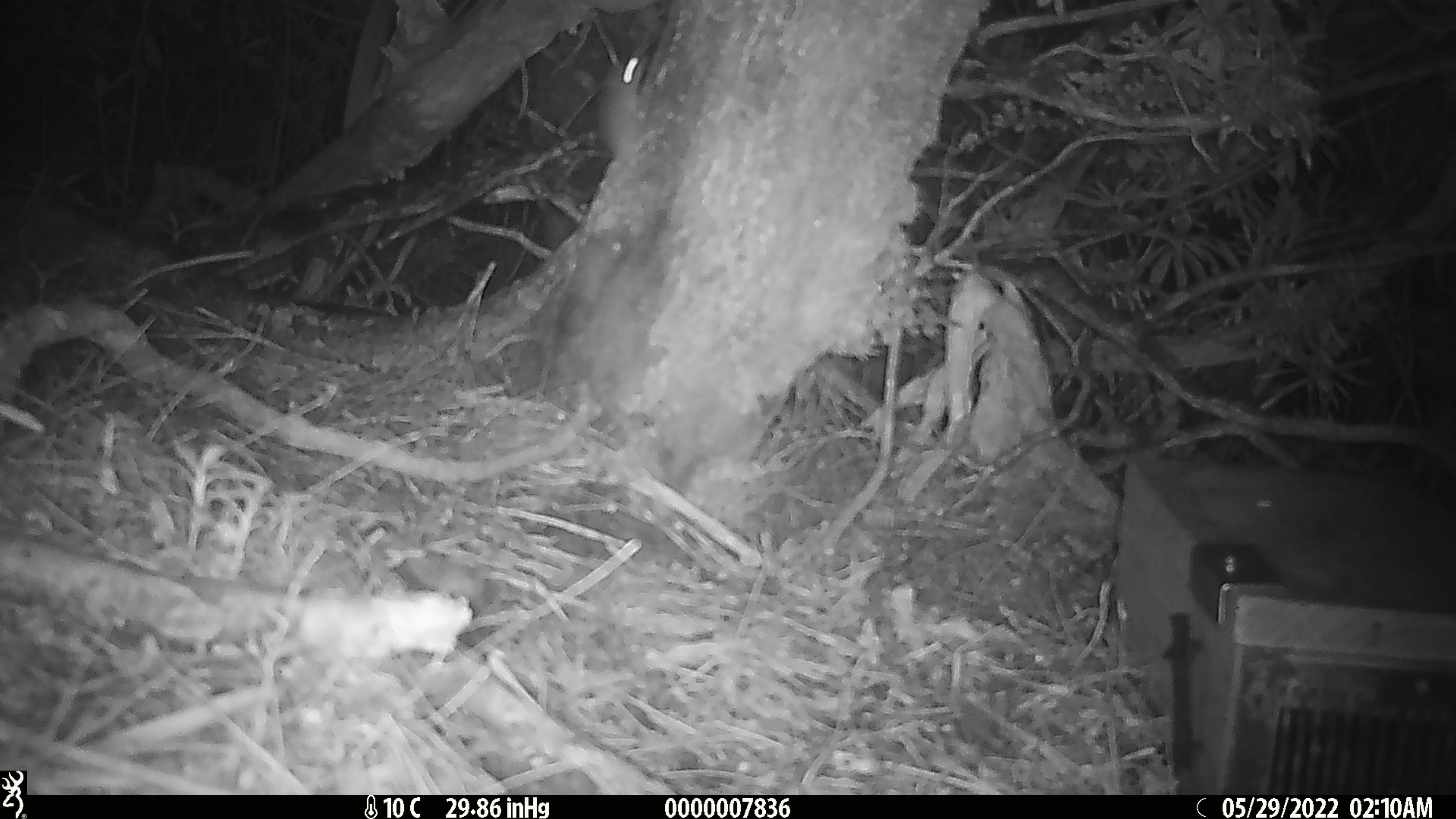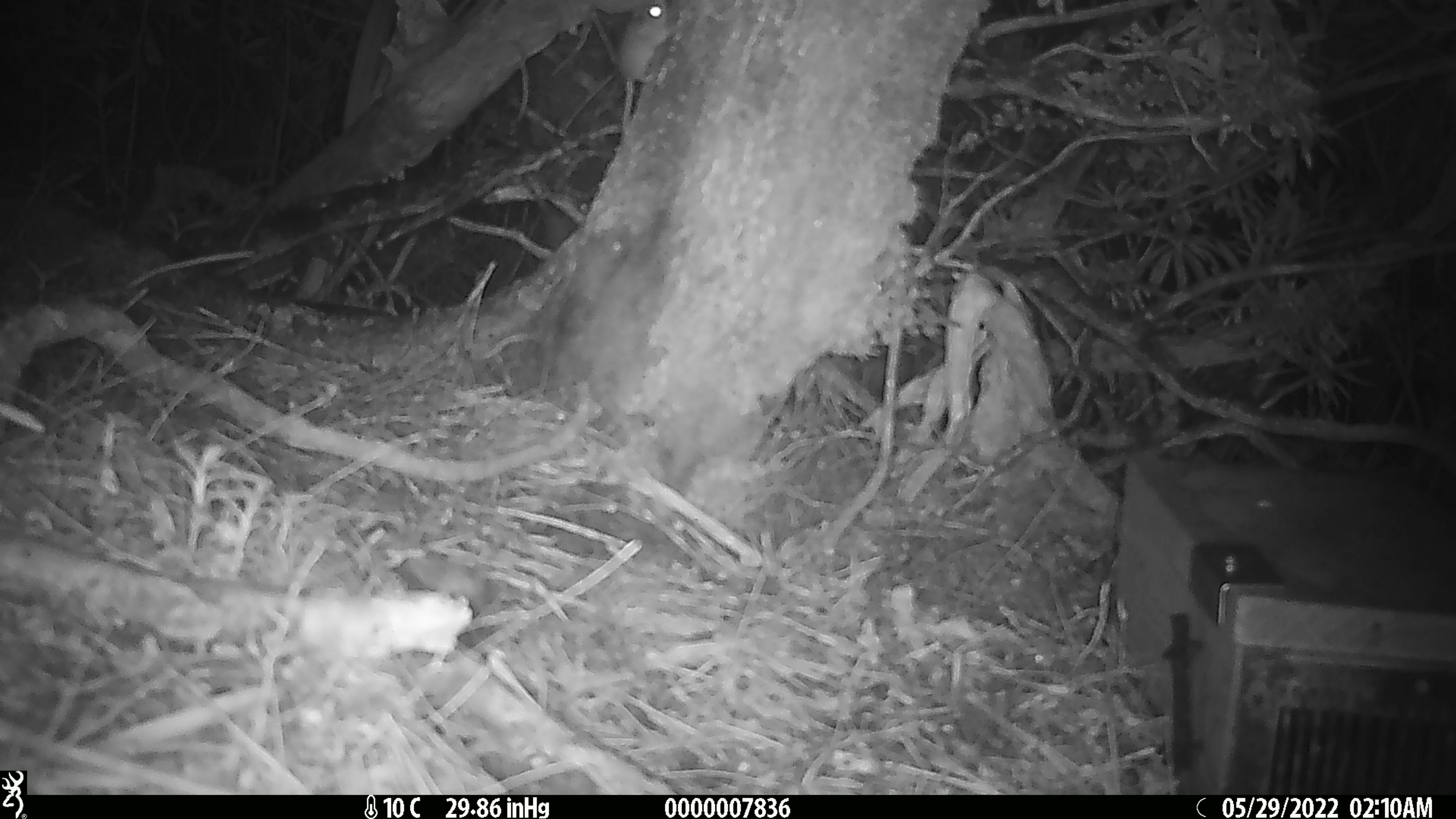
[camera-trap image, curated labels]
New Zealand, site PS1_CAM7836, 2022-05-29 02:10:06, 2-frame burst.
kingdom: Animalia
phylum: Chordata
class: Mammalia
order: Rodentia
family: Muridae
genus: Mus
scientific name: Mus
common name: mouse